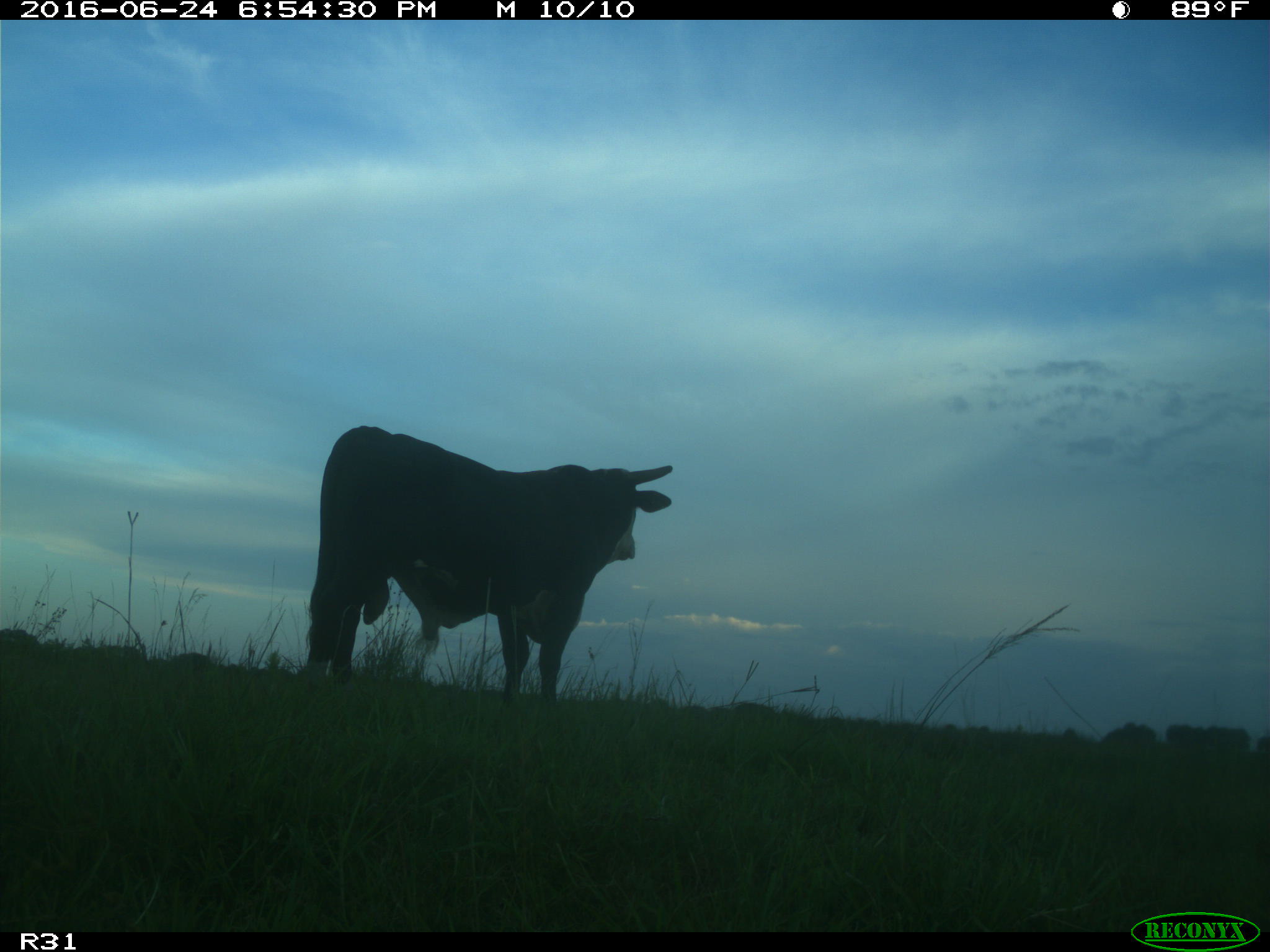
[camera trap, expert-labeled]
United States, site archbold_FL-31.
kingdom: Animalia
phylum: Chordata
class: Mammalia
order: Artiodactyla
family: Bovidae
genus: Bos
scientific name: Bos taurus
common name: domestic cow